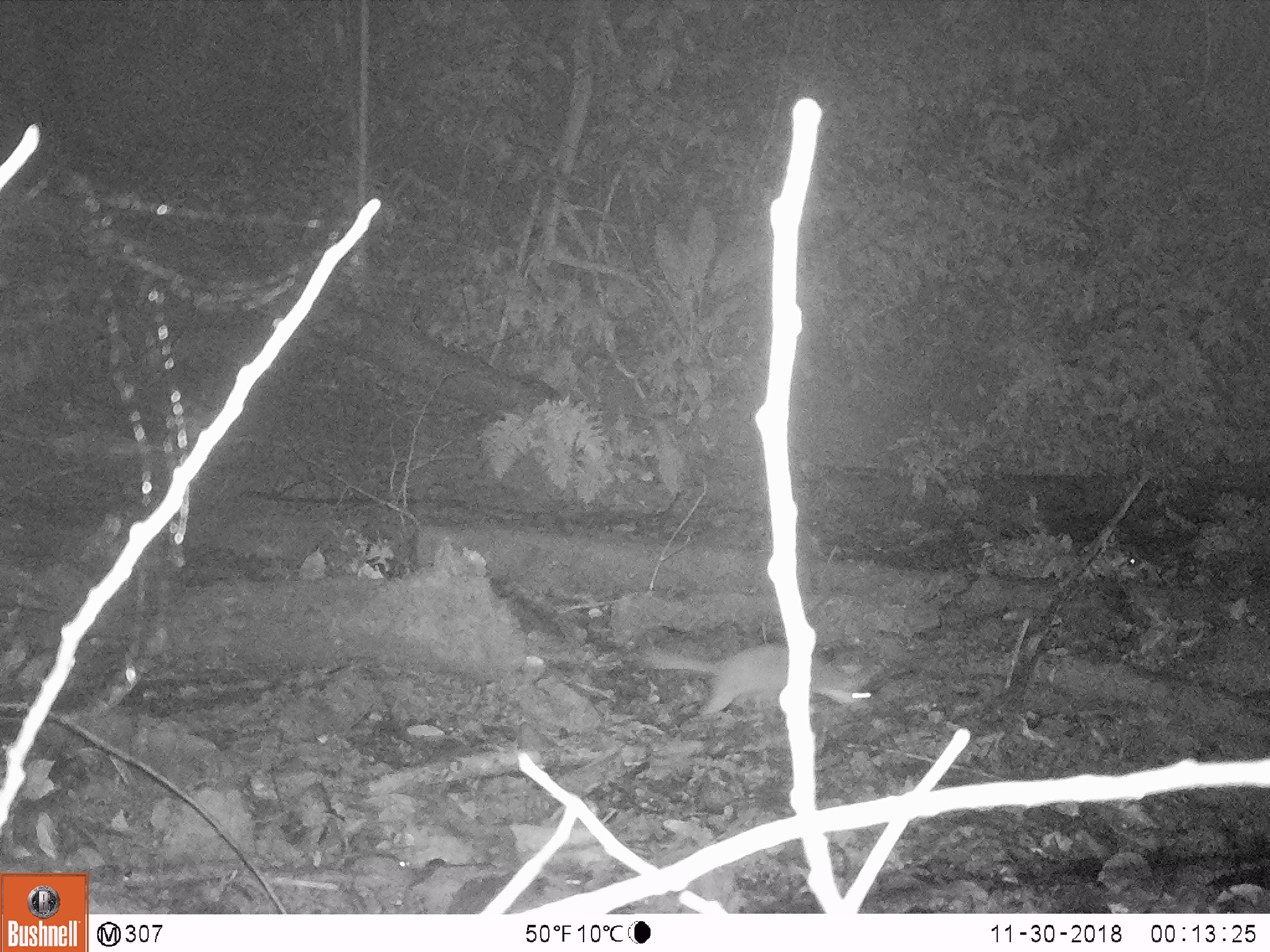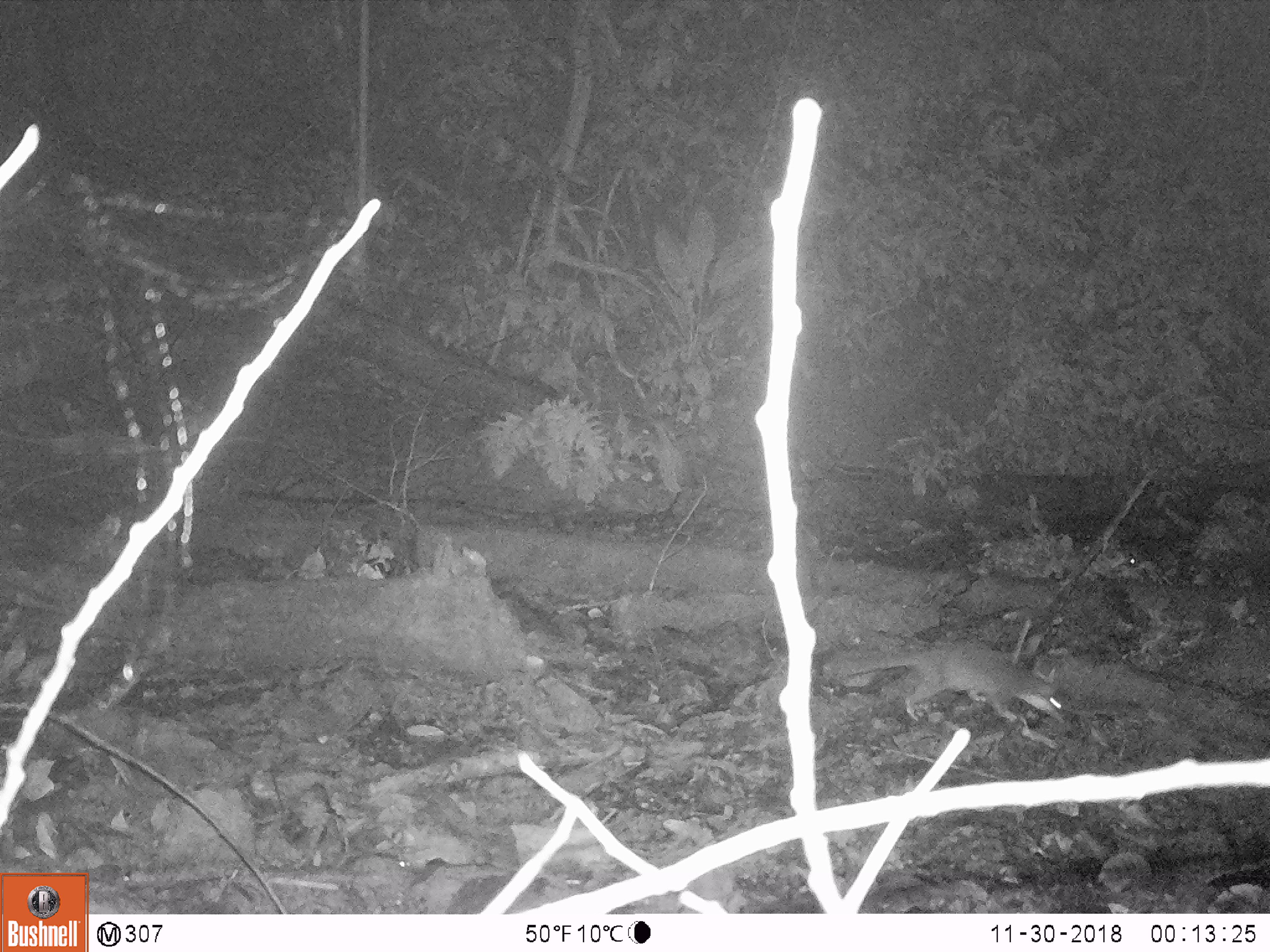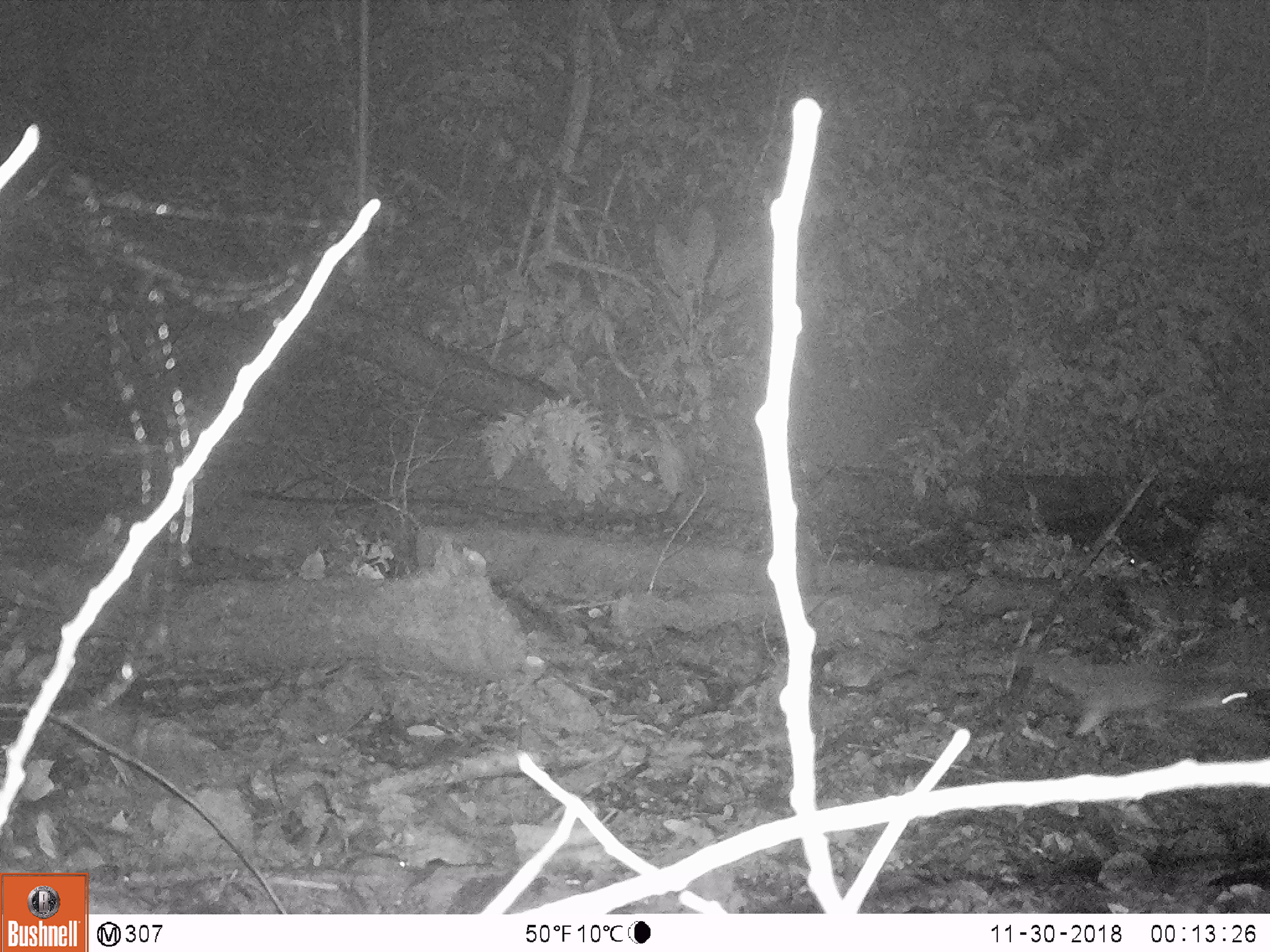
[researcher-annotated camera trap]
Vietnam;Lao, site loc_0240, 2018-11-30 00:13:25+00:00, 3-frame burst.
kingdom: Animalia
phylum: Chordata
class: Mammalia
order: Carnivora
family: Mustelidae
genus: Melogale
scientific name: Melogale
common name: ferret badger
Ferret badger (Melogale). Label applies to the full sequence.